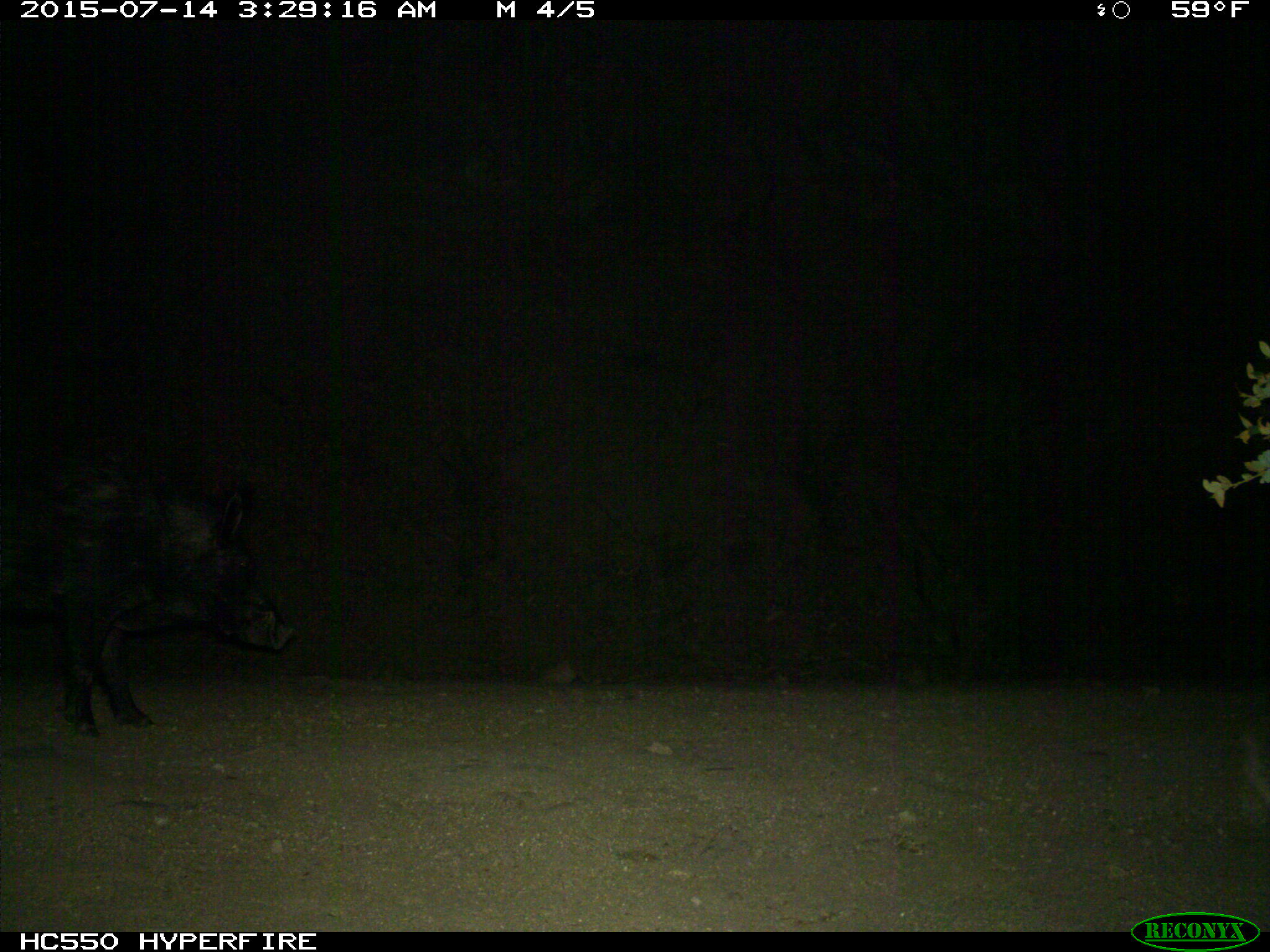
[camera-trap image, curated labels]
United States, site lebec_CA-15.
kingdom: Animalia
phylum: Chordata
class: Mammalia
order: Artiodactyla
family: Suidae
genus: Sus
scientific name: Sus scrofa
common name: wild boar